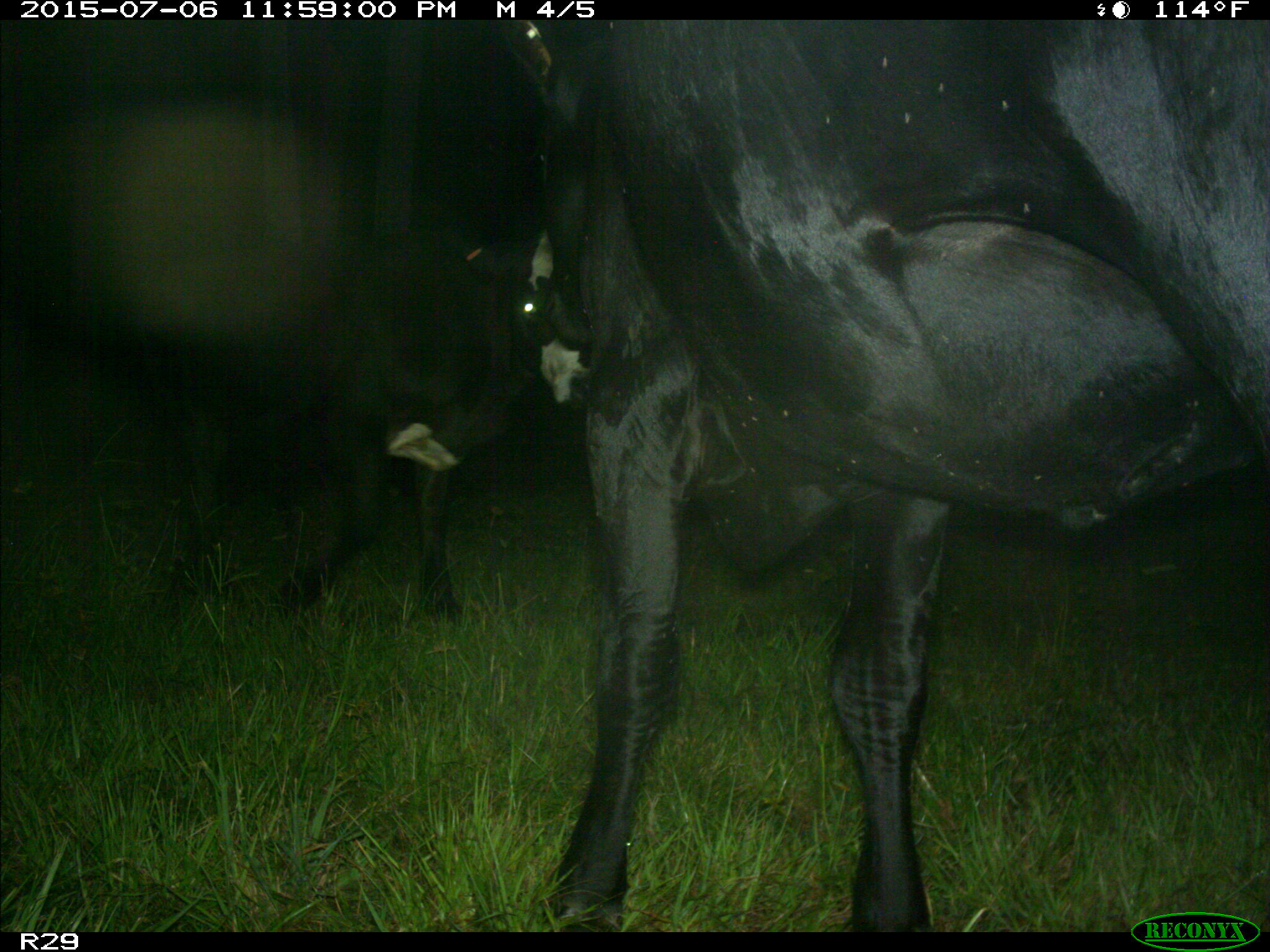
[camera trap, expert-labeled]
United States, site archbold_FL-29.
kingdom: Animalia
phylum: Chordata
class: Mammalia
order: Artiodactyla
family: Bovidae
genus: Bos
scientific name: Bos taurus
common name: domestic cow